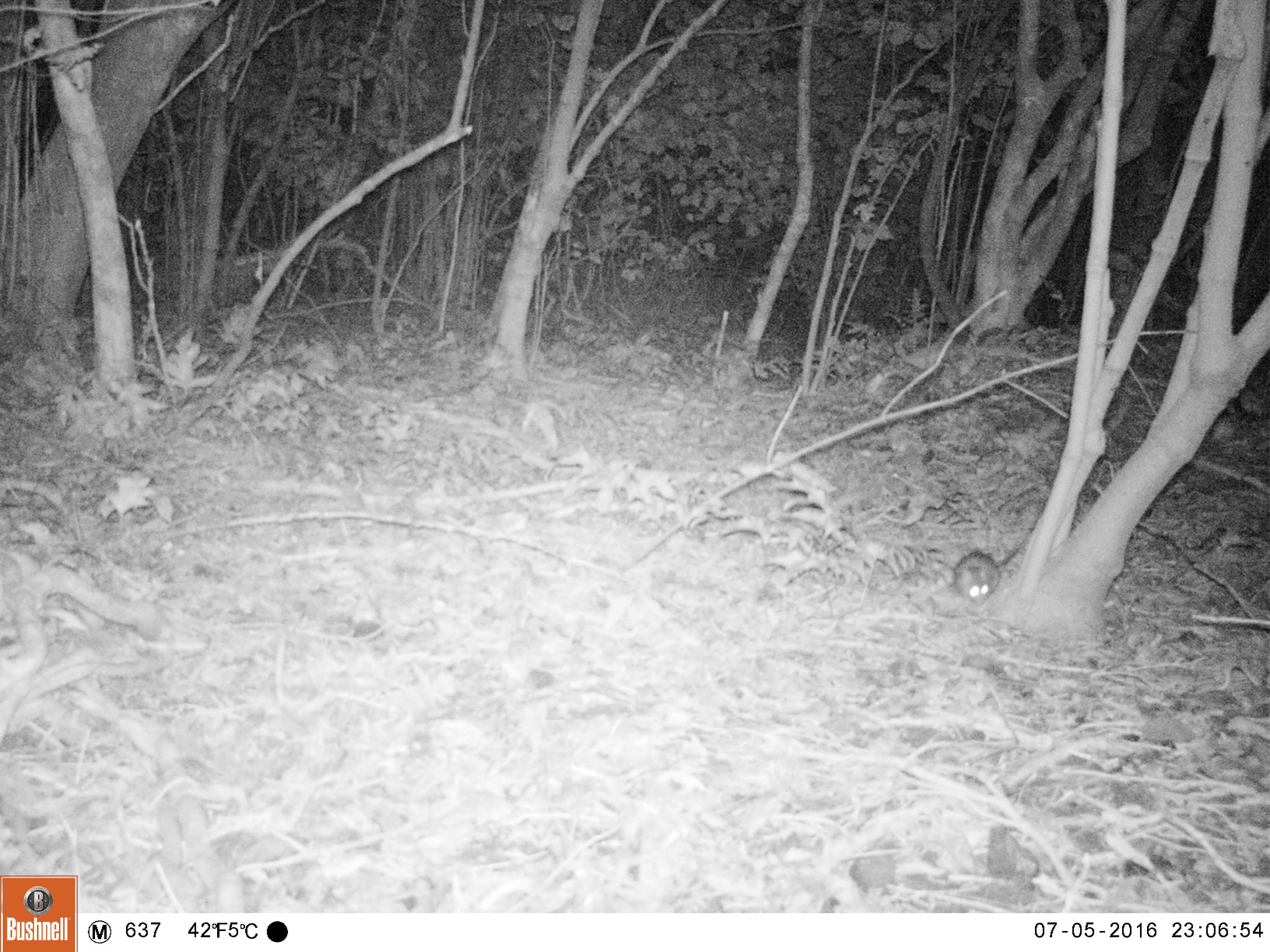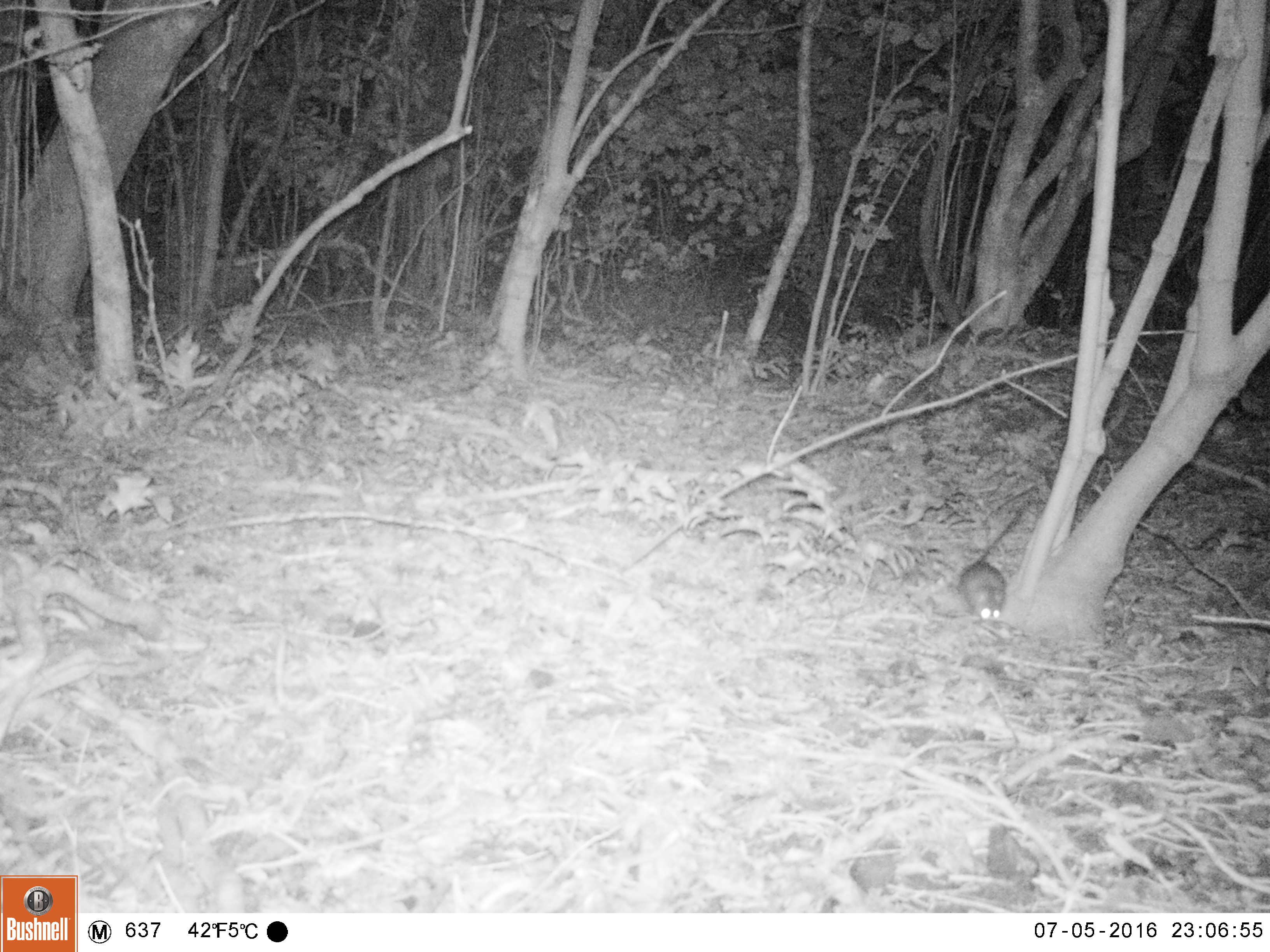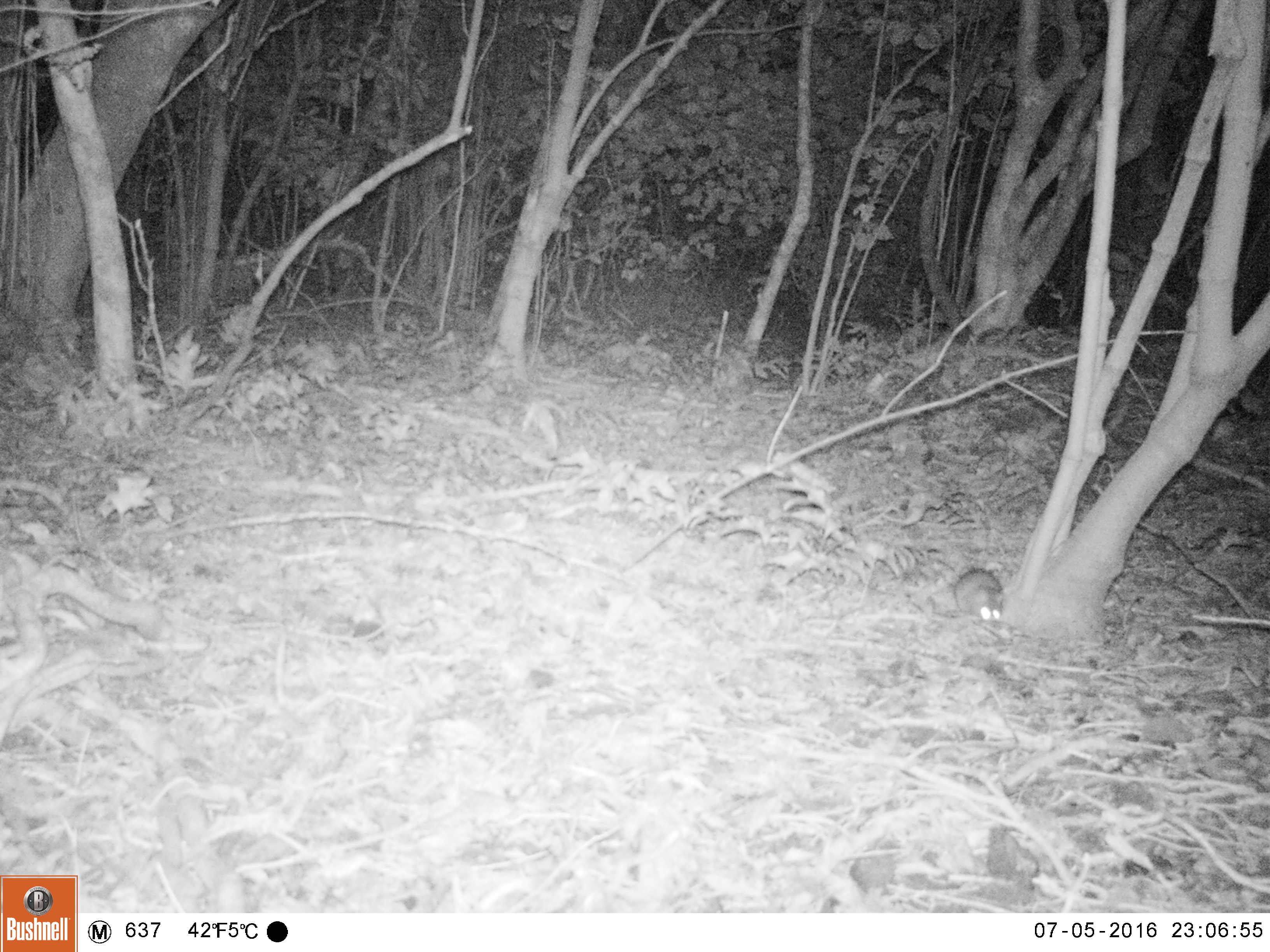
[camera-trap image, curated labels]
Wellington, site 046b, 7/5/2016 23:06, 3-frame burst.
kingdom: Animalia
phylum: Chordata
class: Mammalia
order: Rodentia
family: Muridae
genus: Rattus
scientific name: Rattus rattus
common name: ship rat